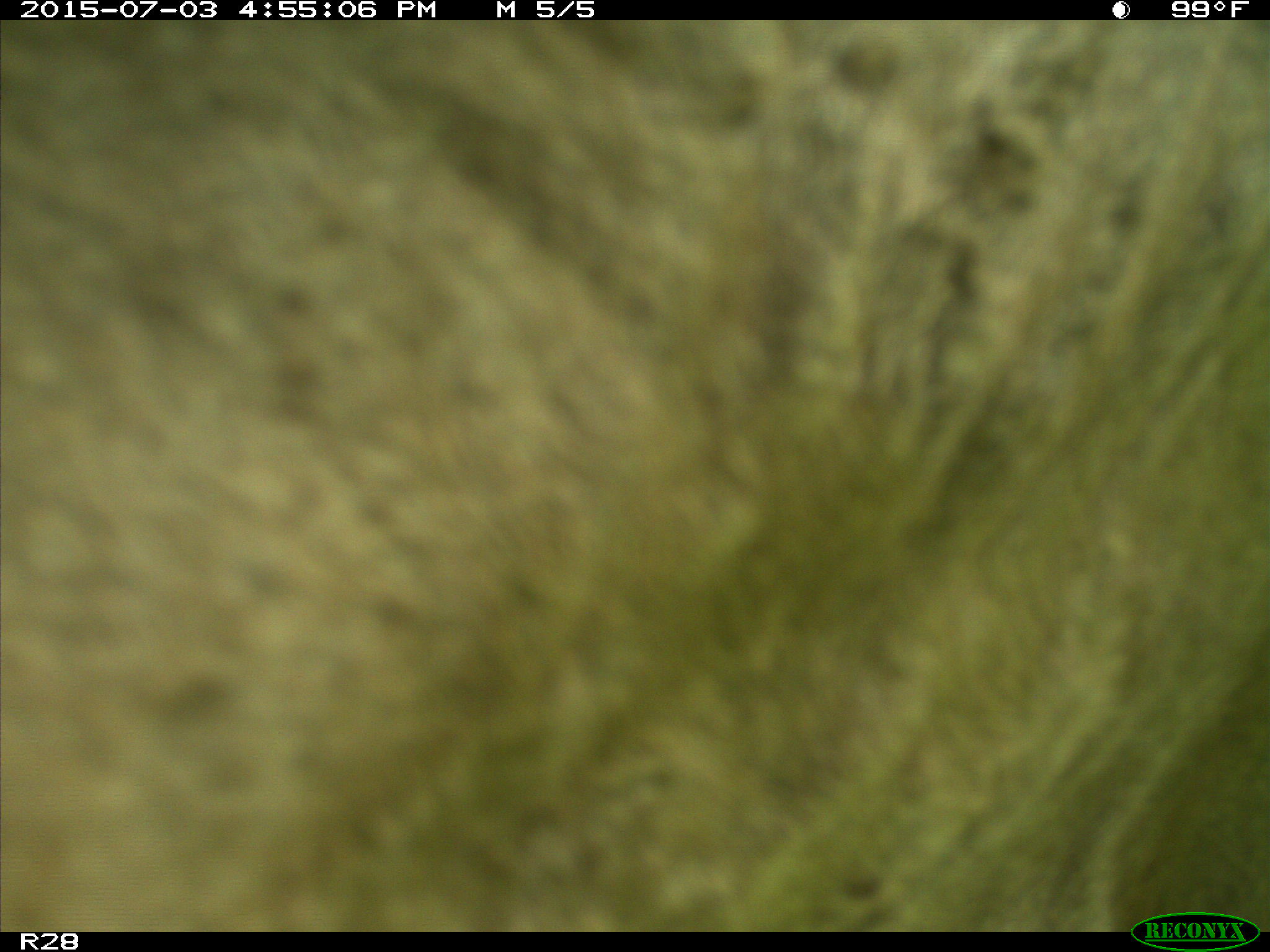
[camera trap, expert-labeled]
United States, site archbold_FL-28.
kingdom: Animalia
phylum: Chordata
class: Mammalia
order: Artiodactyla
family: Bovidae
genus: Bos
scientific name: Bos taurus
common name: domestic cow